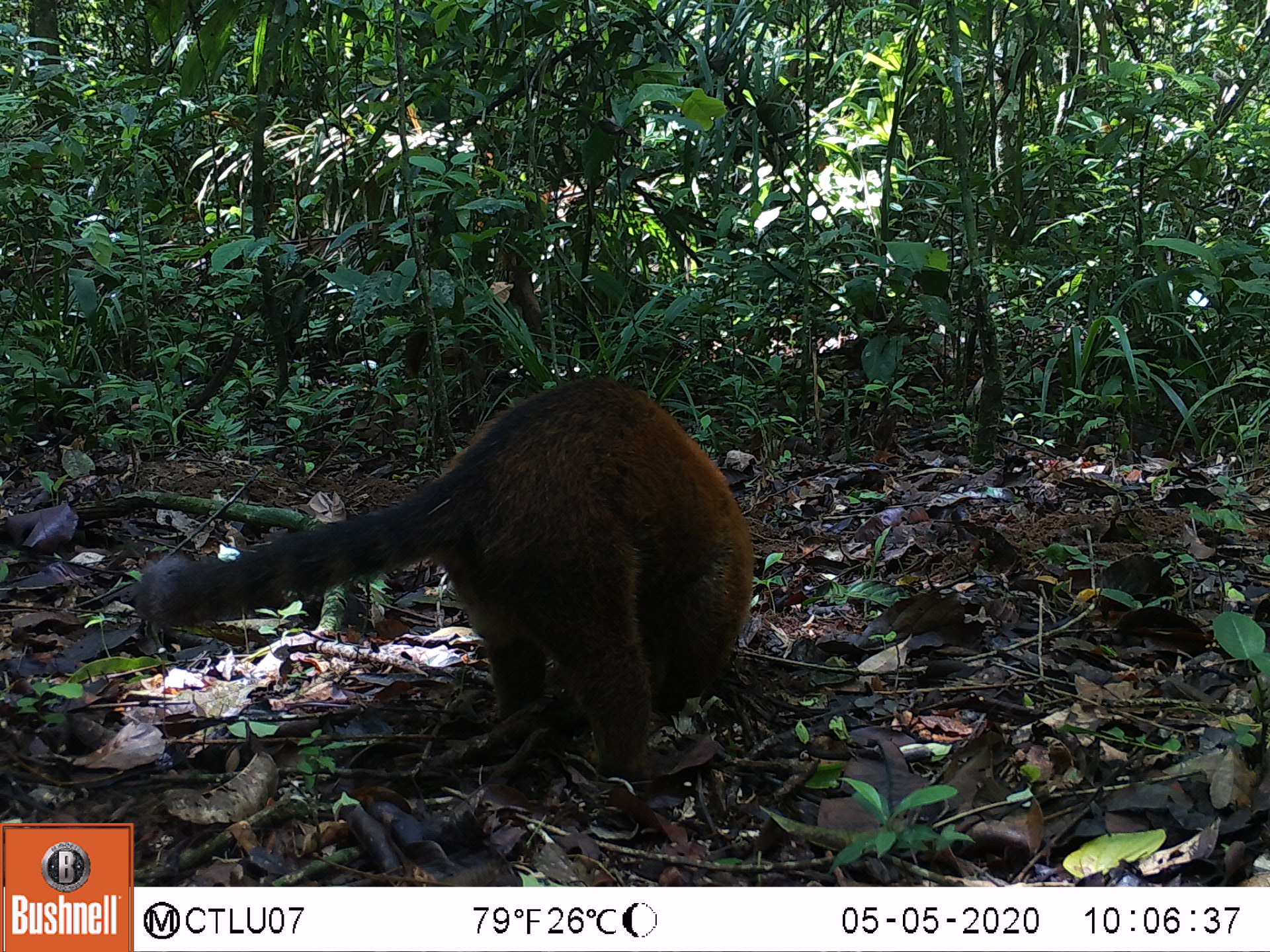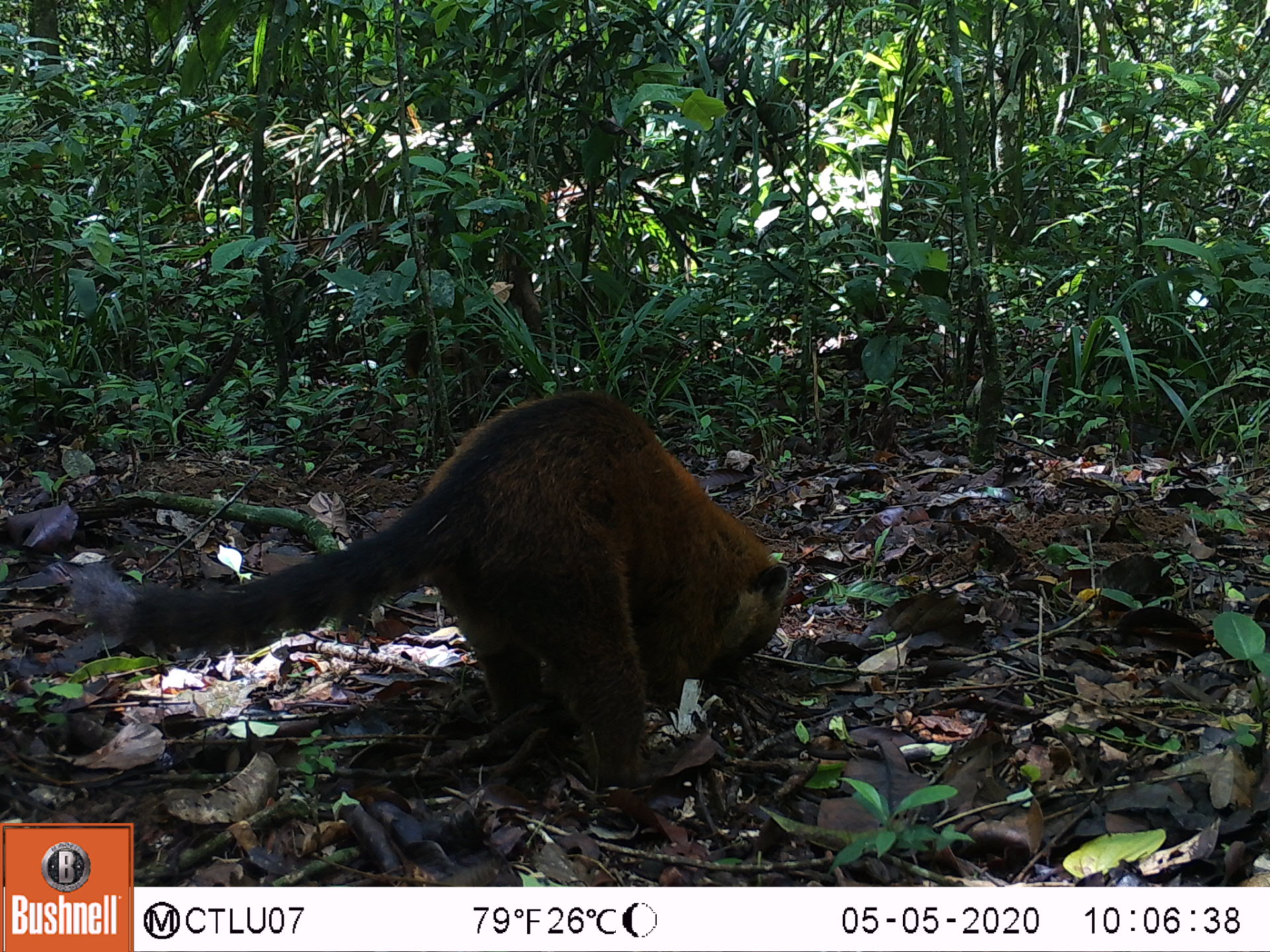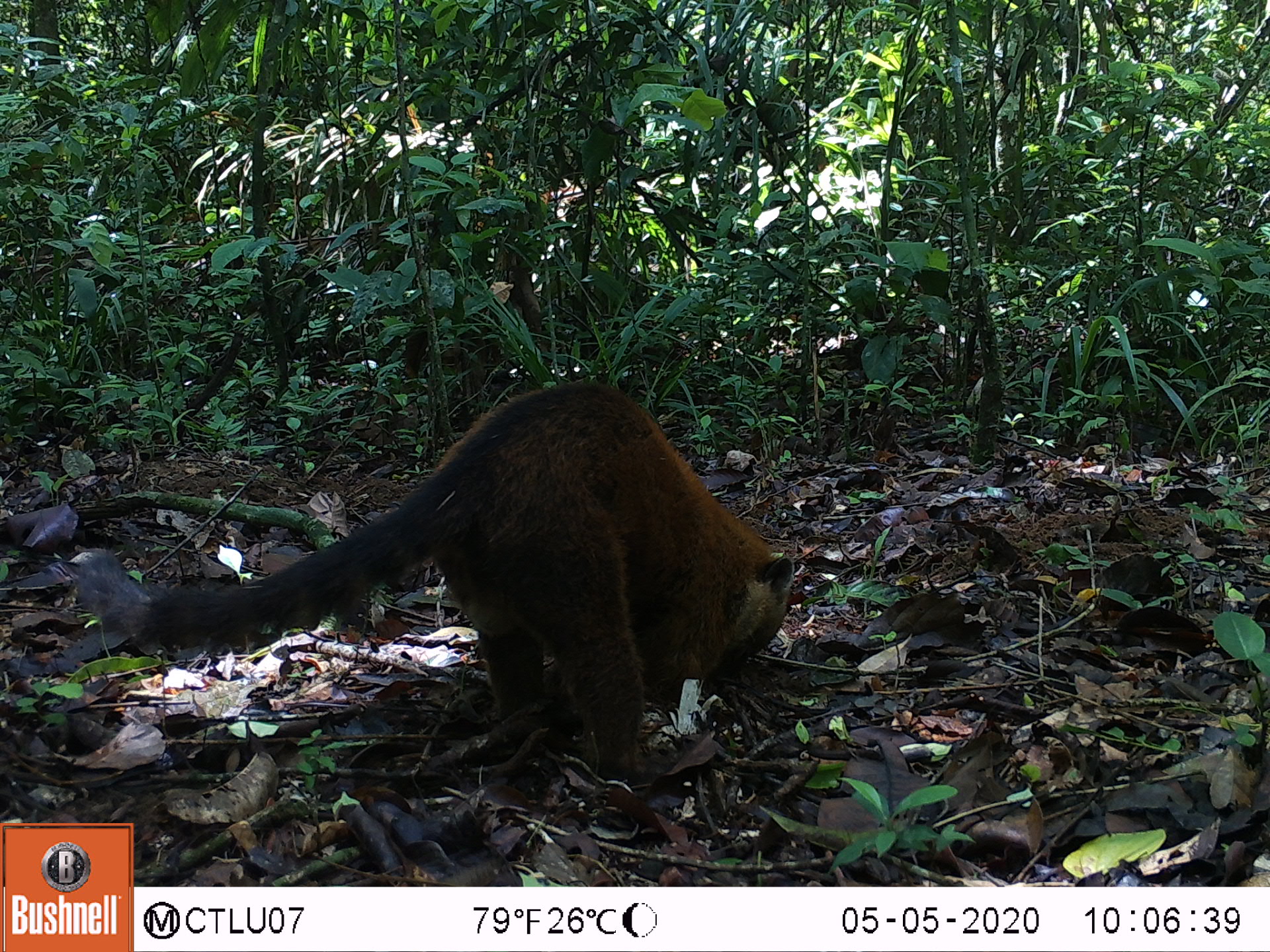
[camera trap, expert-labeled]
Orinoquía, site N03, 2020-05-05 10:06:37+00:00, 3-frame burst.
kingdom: Animalia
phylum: Chordata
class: Mammalia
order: Carnivora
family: Procyonidae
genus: Nasua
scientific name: Nasua nasua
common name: south american coati